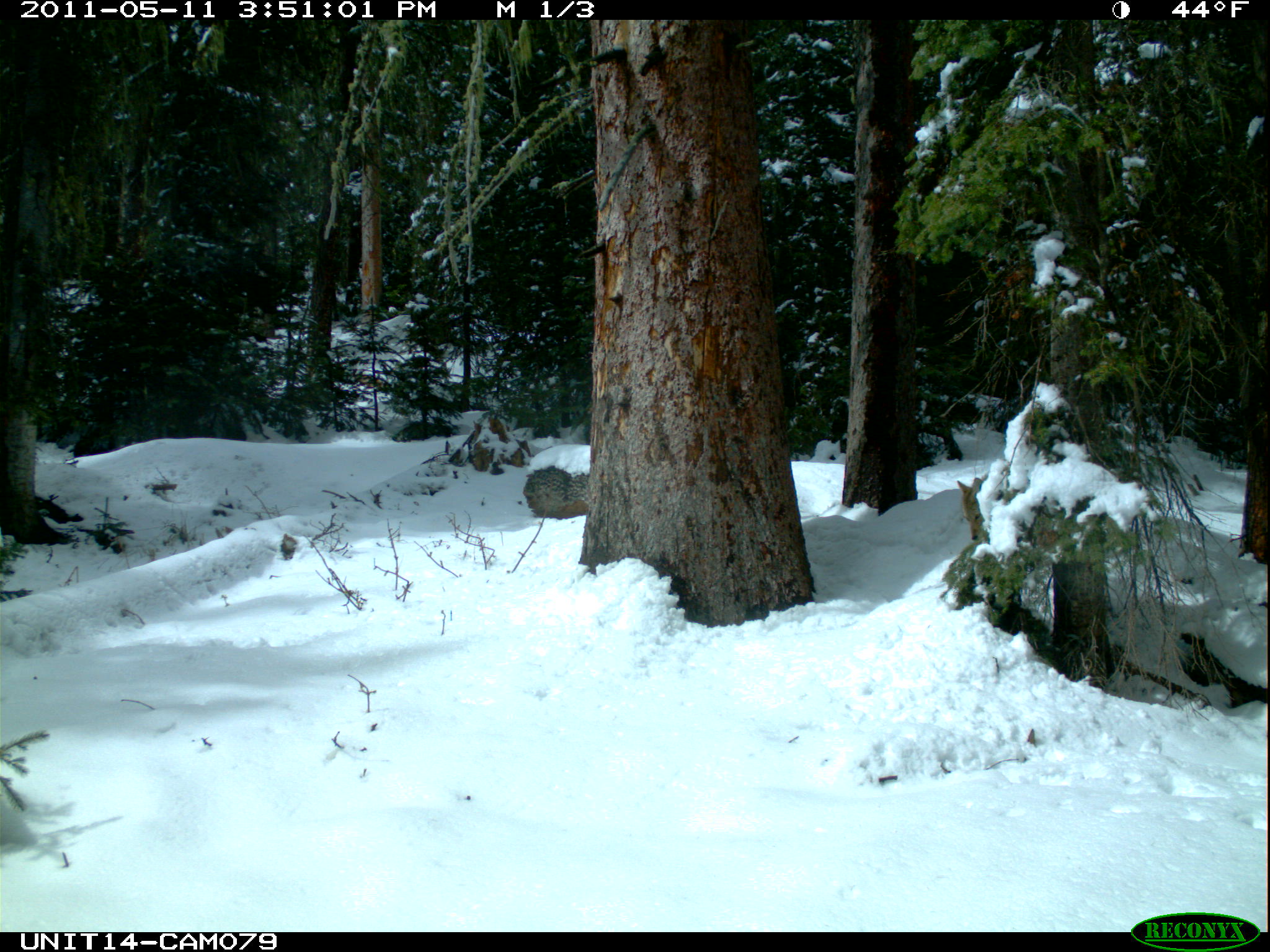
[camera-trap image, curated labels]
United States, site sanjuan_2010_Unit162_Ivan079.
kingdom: Animalia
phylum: Chordata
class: Mammalia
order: Carnivora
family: Canidae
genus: Canis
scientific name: Canis latrans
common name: coyote